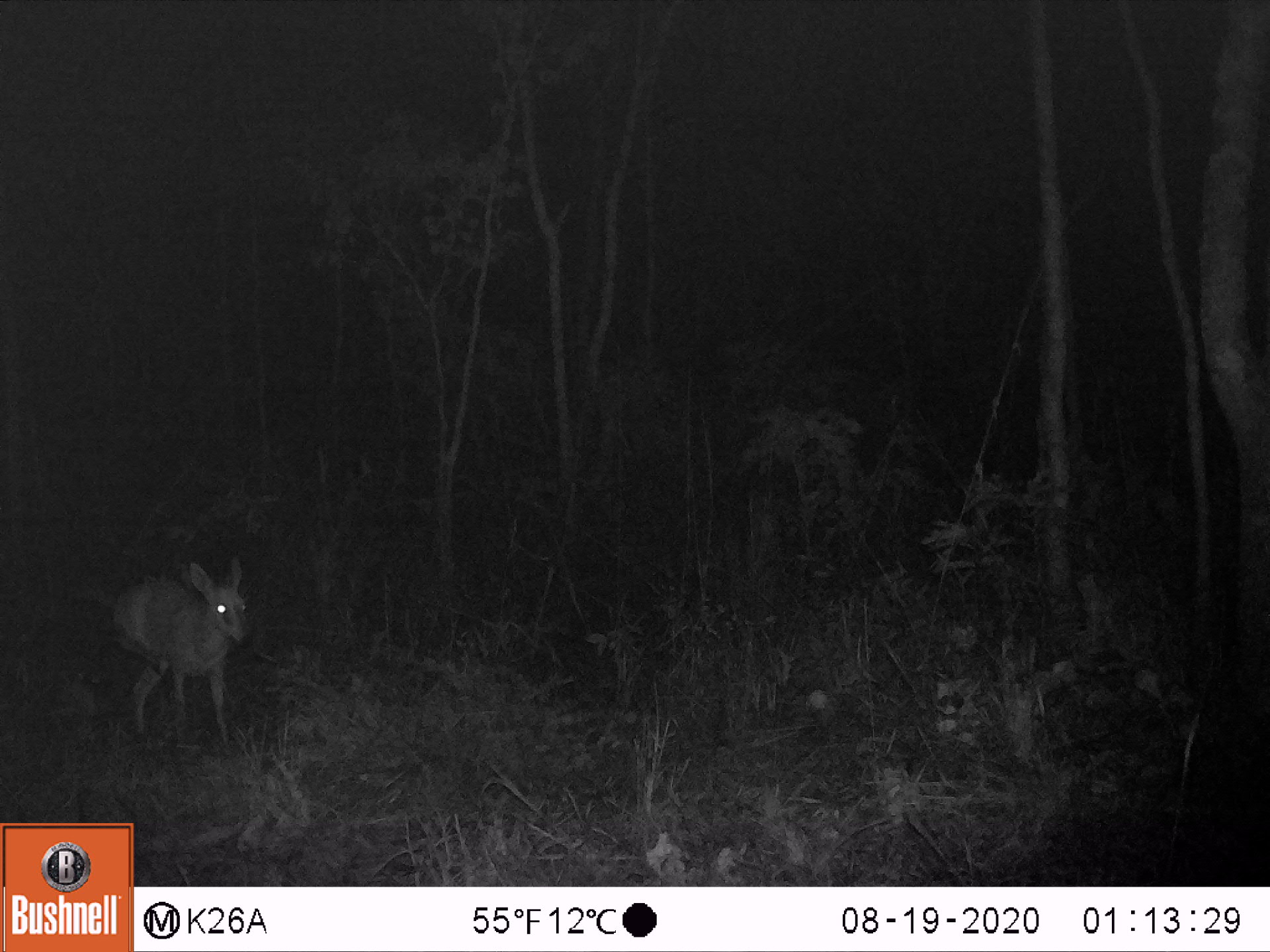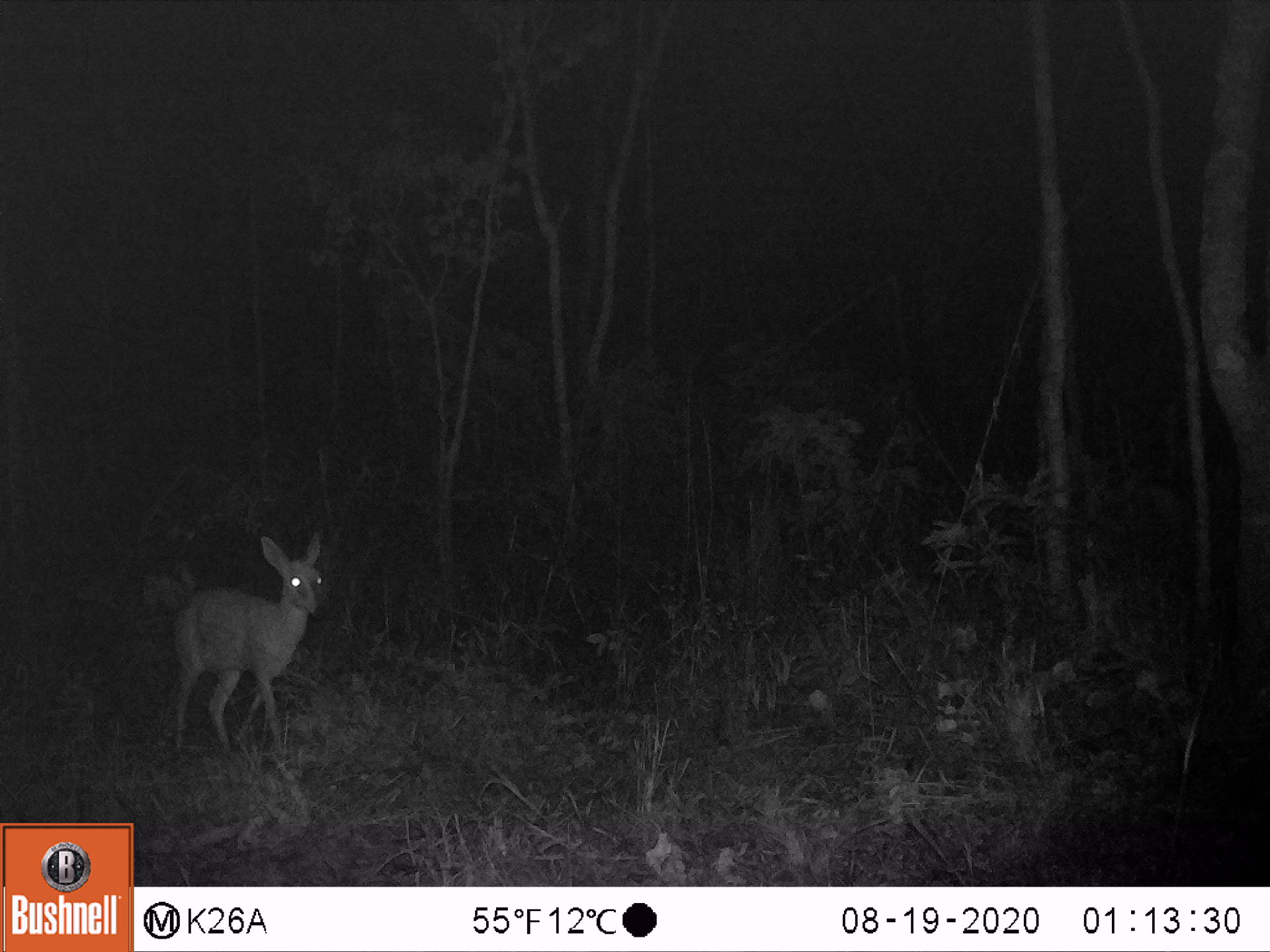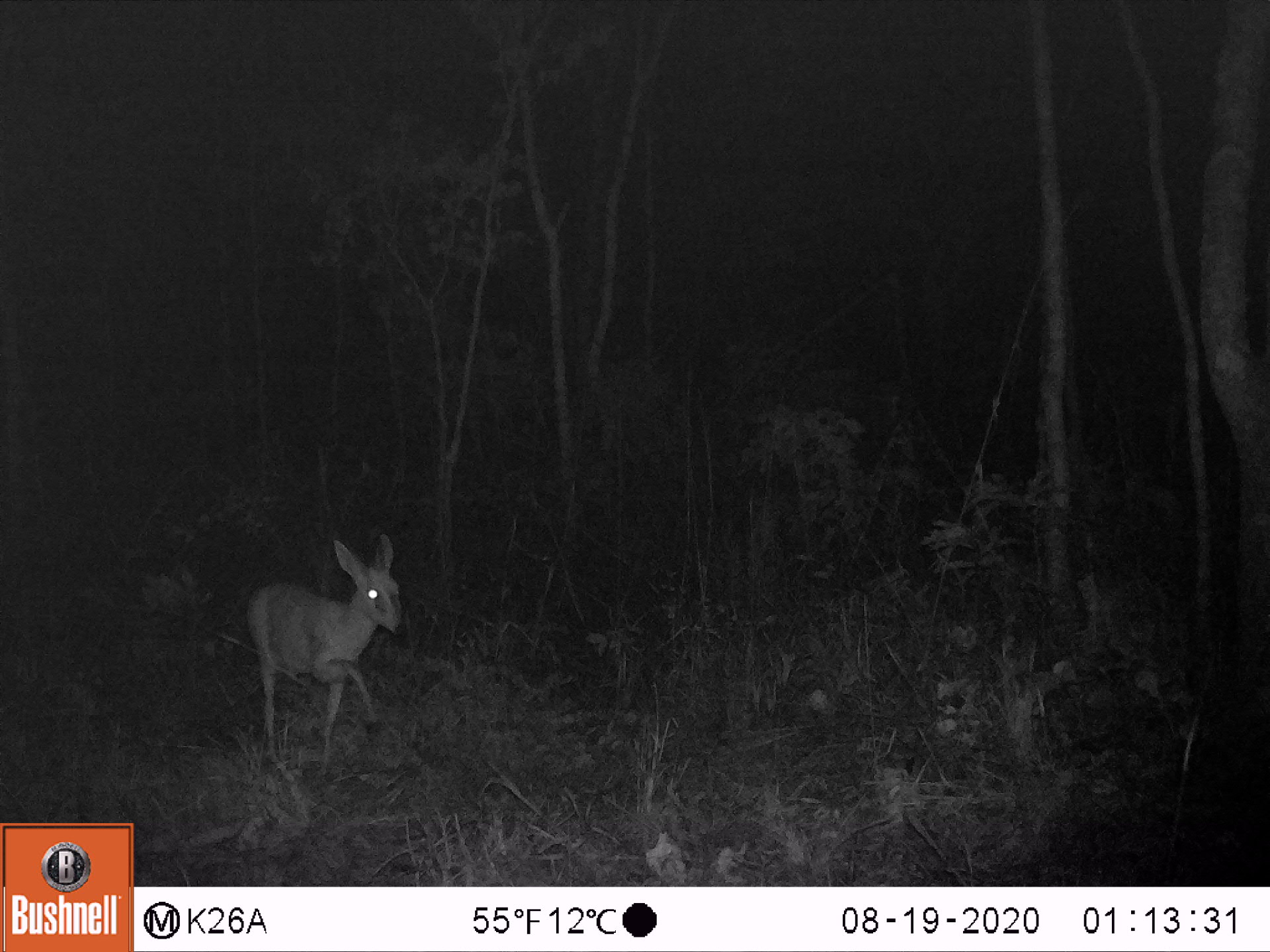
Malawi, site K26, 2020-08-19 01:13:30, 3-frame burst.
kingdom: Animalia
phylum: Chordata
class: Mammalia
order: Artiodactyla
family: Bovidae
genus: Sylvicapra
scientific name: Sylvicapra grimmia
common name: common duiker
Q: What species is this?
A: Common duiker (Sylvicapra grimmia).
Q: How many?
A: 1.